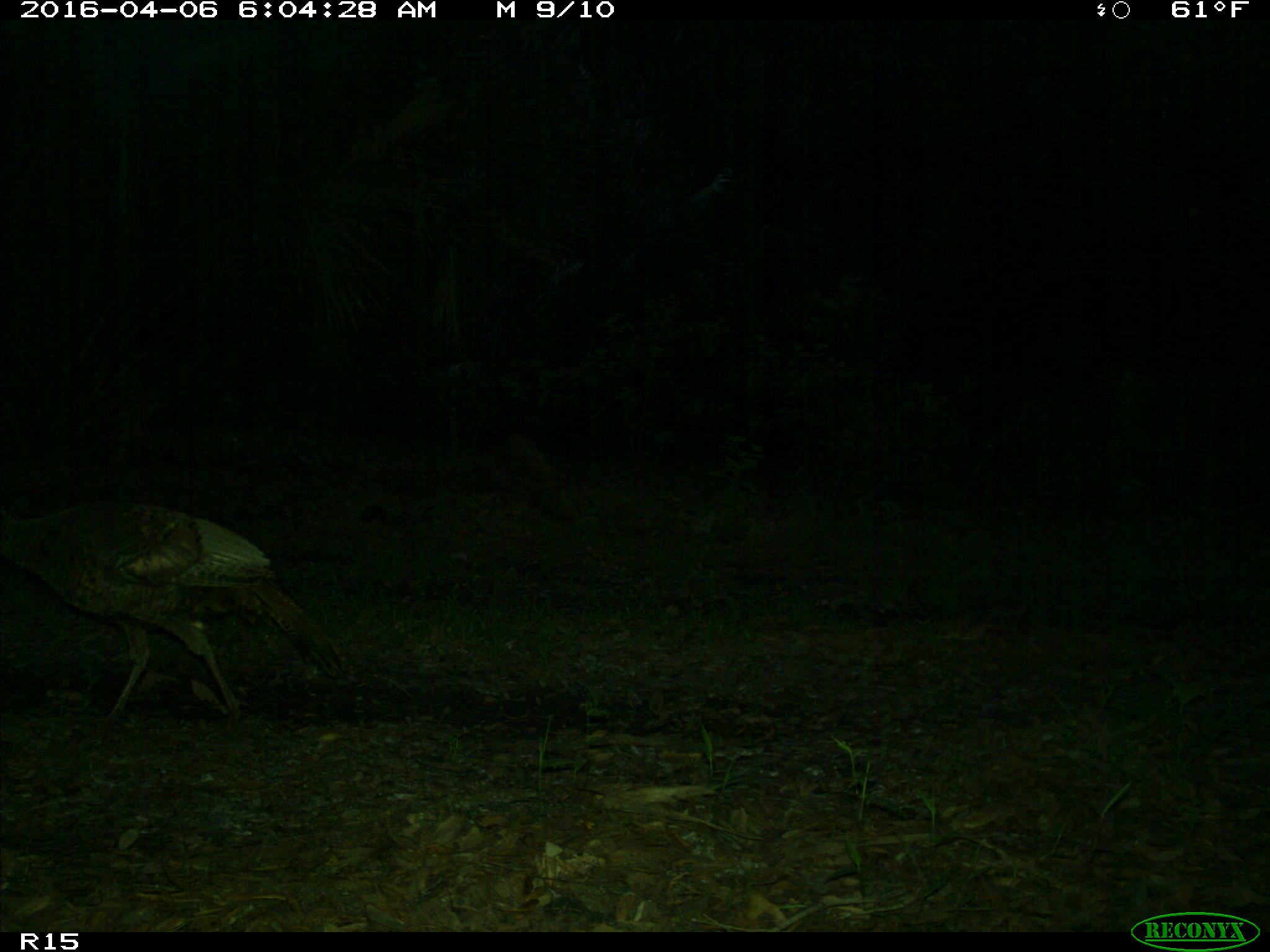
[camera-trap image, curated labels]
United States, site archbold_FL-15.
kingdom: Animalia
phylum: Chordata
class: Aves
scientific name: Aves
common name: birds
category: unidentified bird